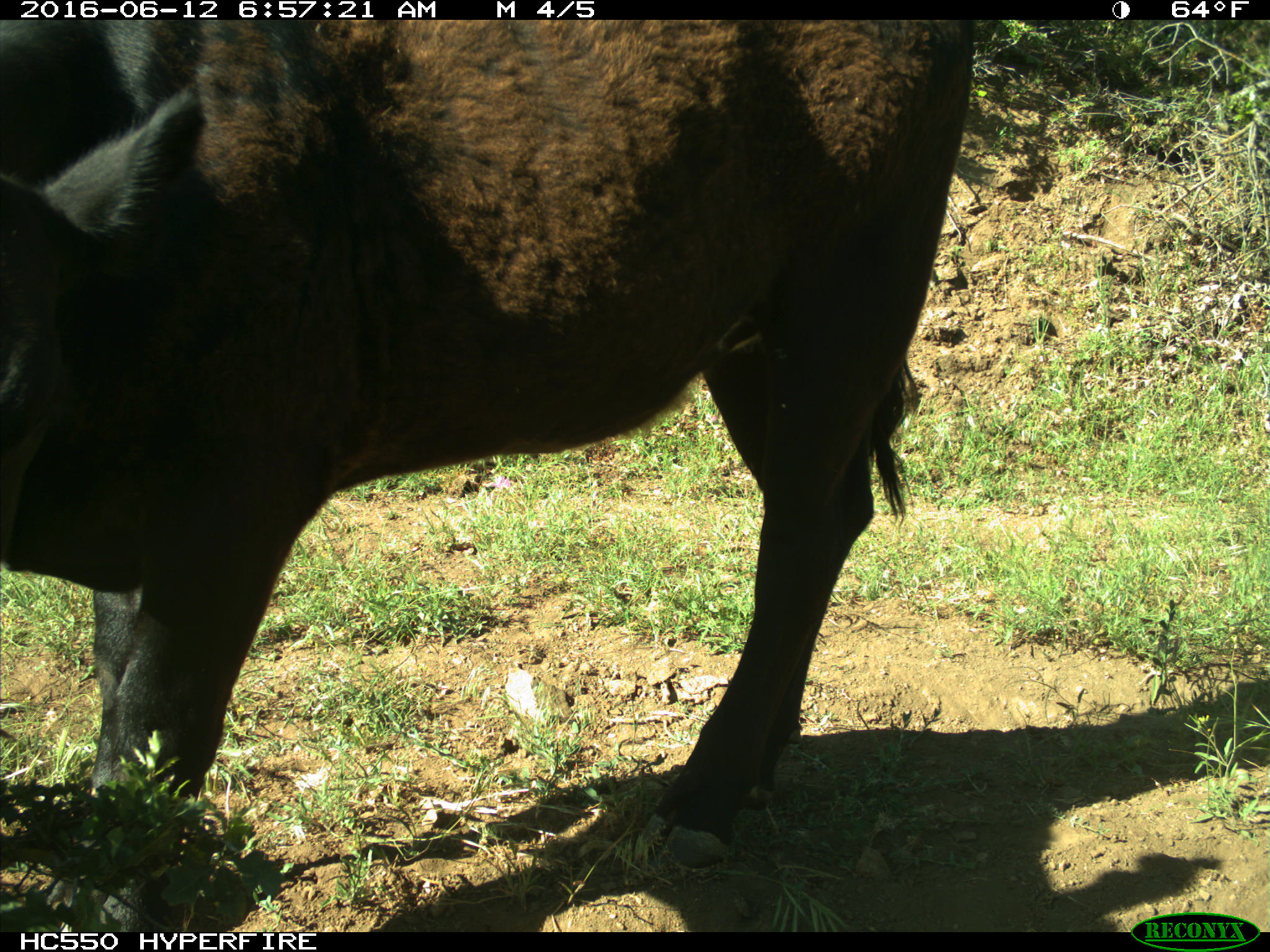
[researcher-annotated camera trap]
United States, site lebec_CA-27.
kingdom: Animalia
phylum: Chordata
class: Mammalia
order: Artiodactyla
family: Bovidae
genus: Bos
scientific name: Bos taurus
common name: domestic cow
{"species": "Bos taurus (domestic cow)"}